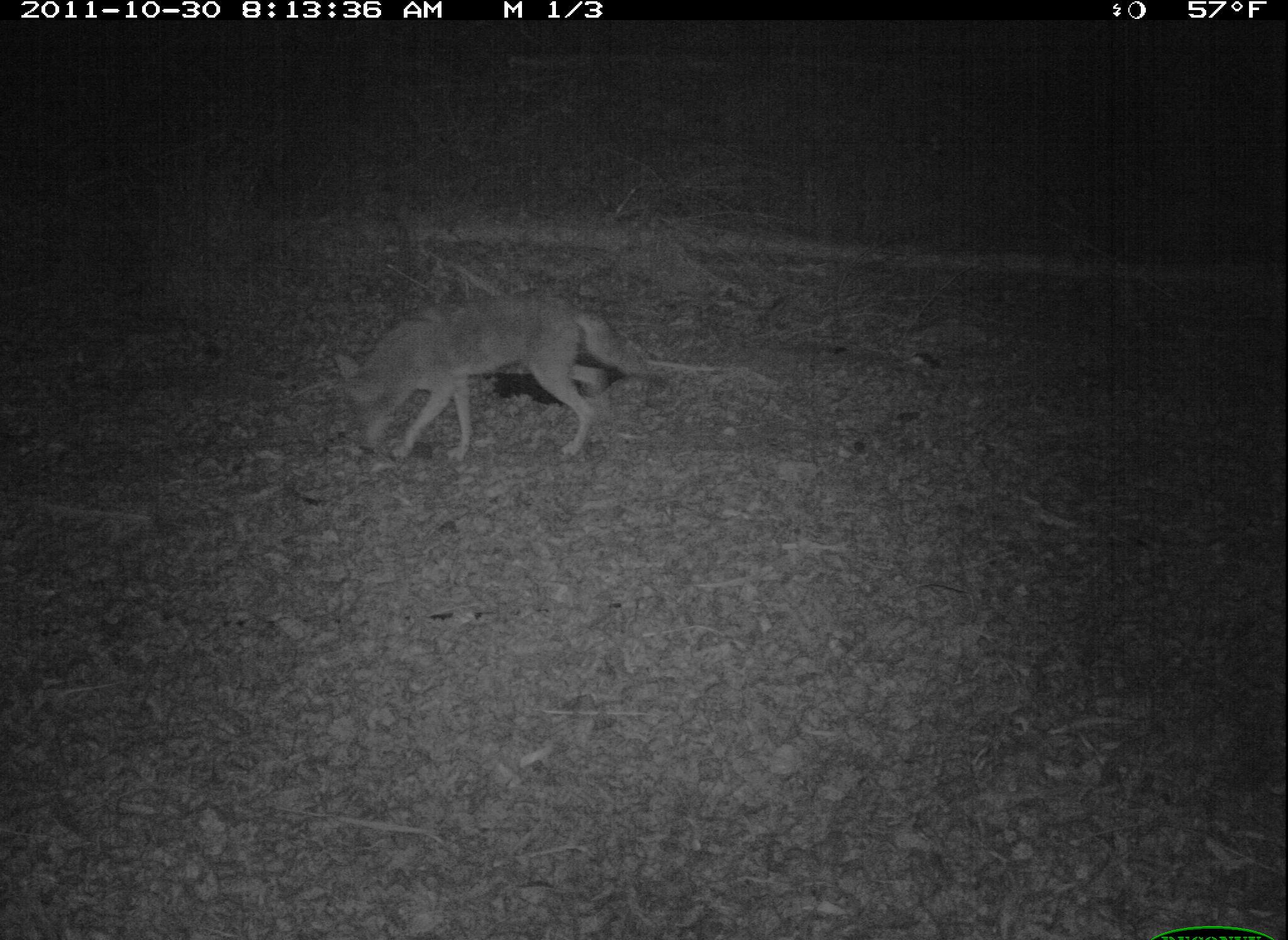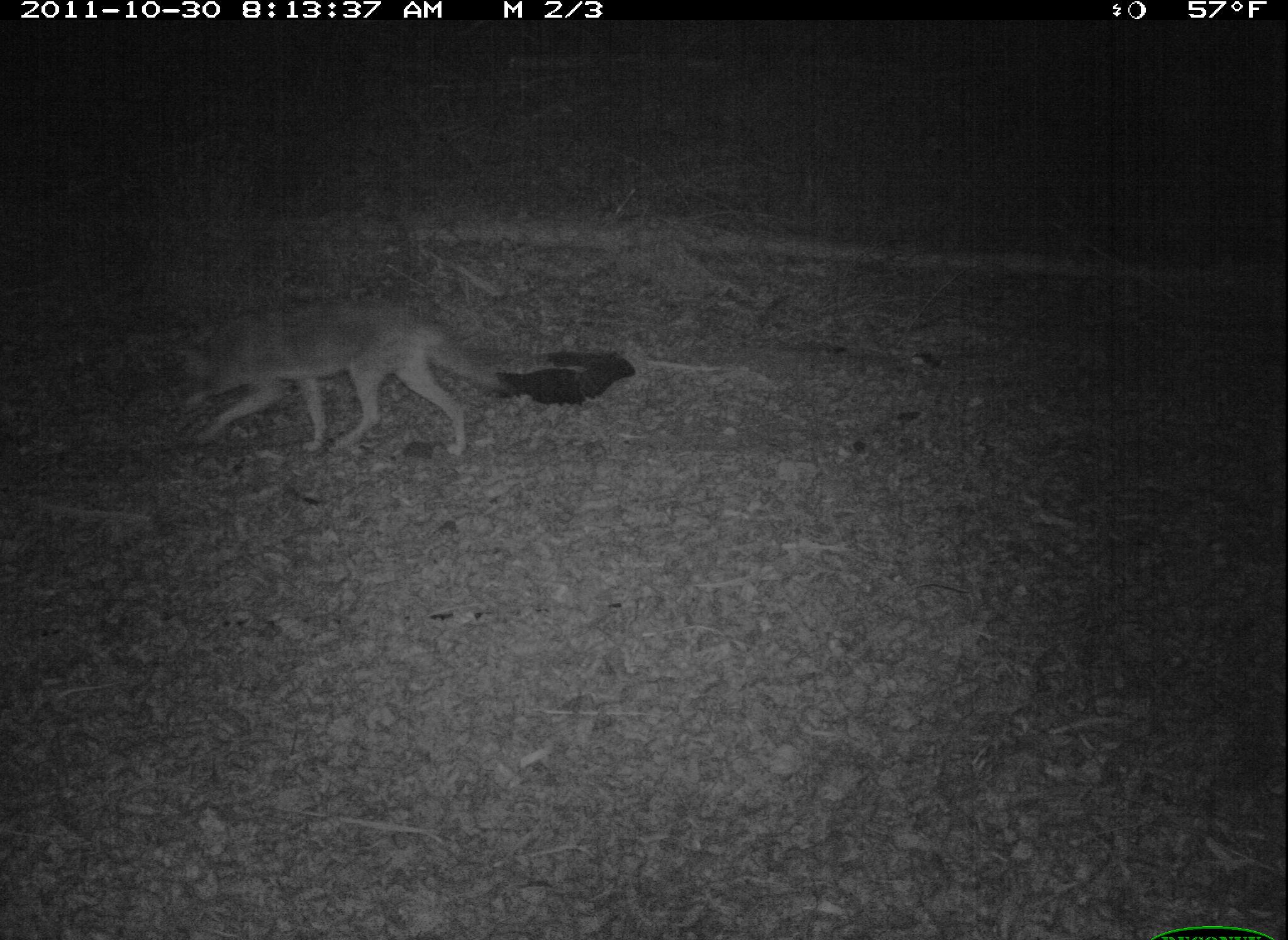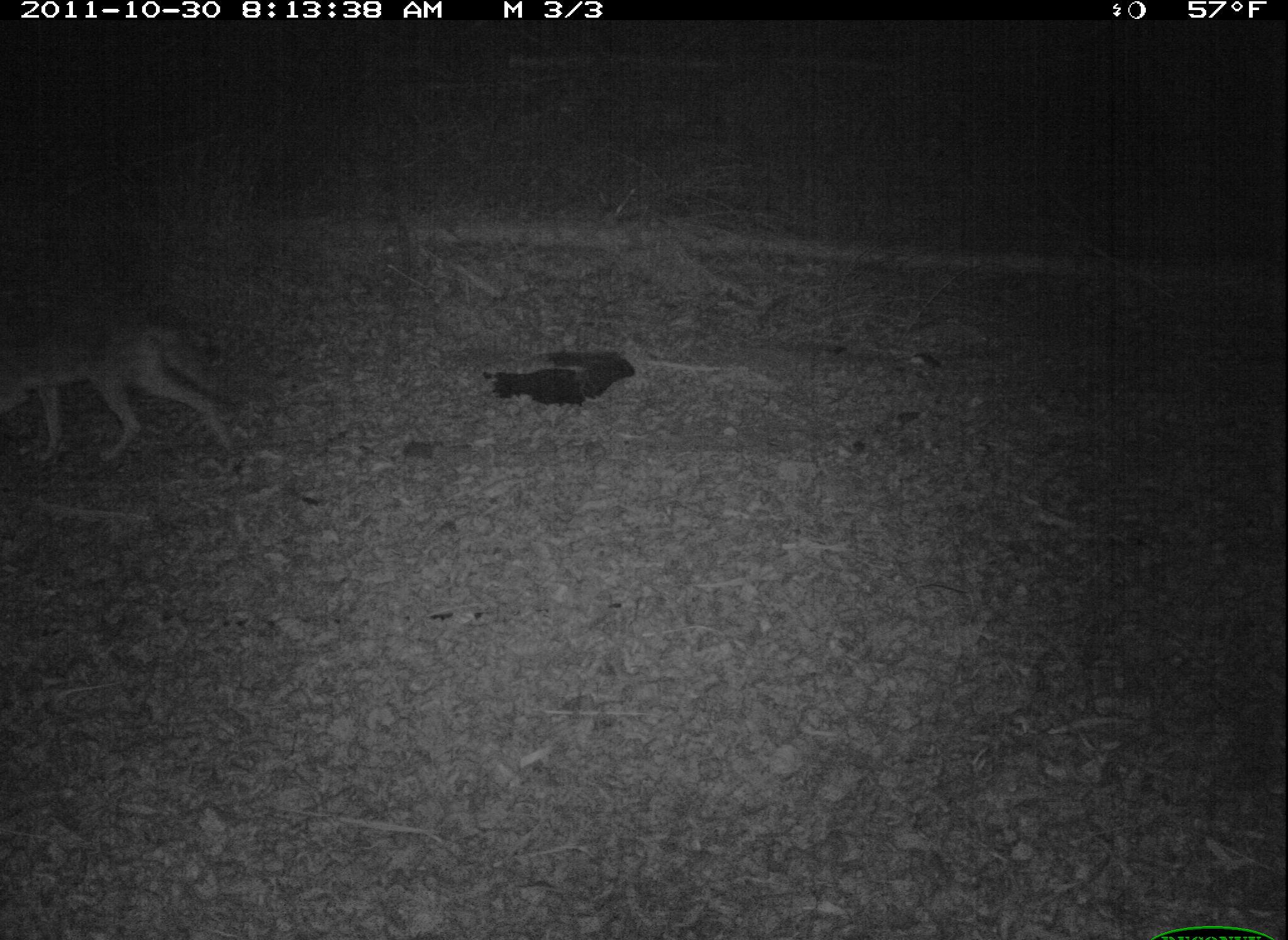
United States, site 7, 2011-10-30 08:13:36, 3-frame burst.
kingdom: Animalia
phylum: Chordata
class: Mammalia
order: Carnivora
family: Canidae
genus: Canis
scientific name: Canis latrans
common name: coyote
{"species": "coyote (Canis latrans)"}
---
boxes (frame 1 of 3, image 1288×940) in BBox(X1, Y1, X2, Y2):
coyote: BBox(330, 292, 652, 464)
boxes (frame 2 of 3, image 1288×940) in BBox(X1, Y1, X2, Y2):
coyote: BBox(144, 293, 517, 470)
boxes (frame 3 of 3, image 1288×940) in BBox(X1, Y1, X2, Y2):
coyote: BBox(2, 300, 246, 478)